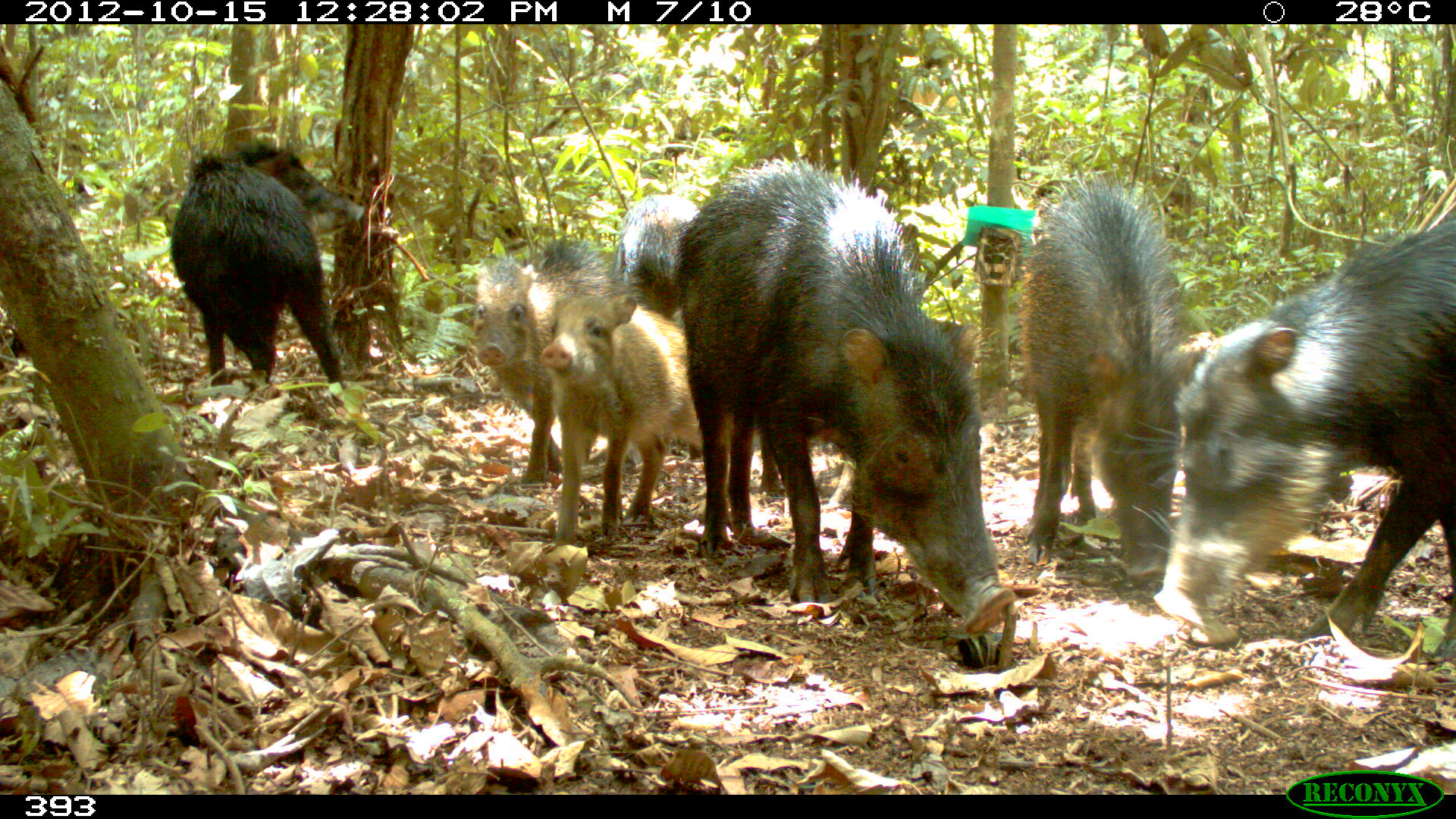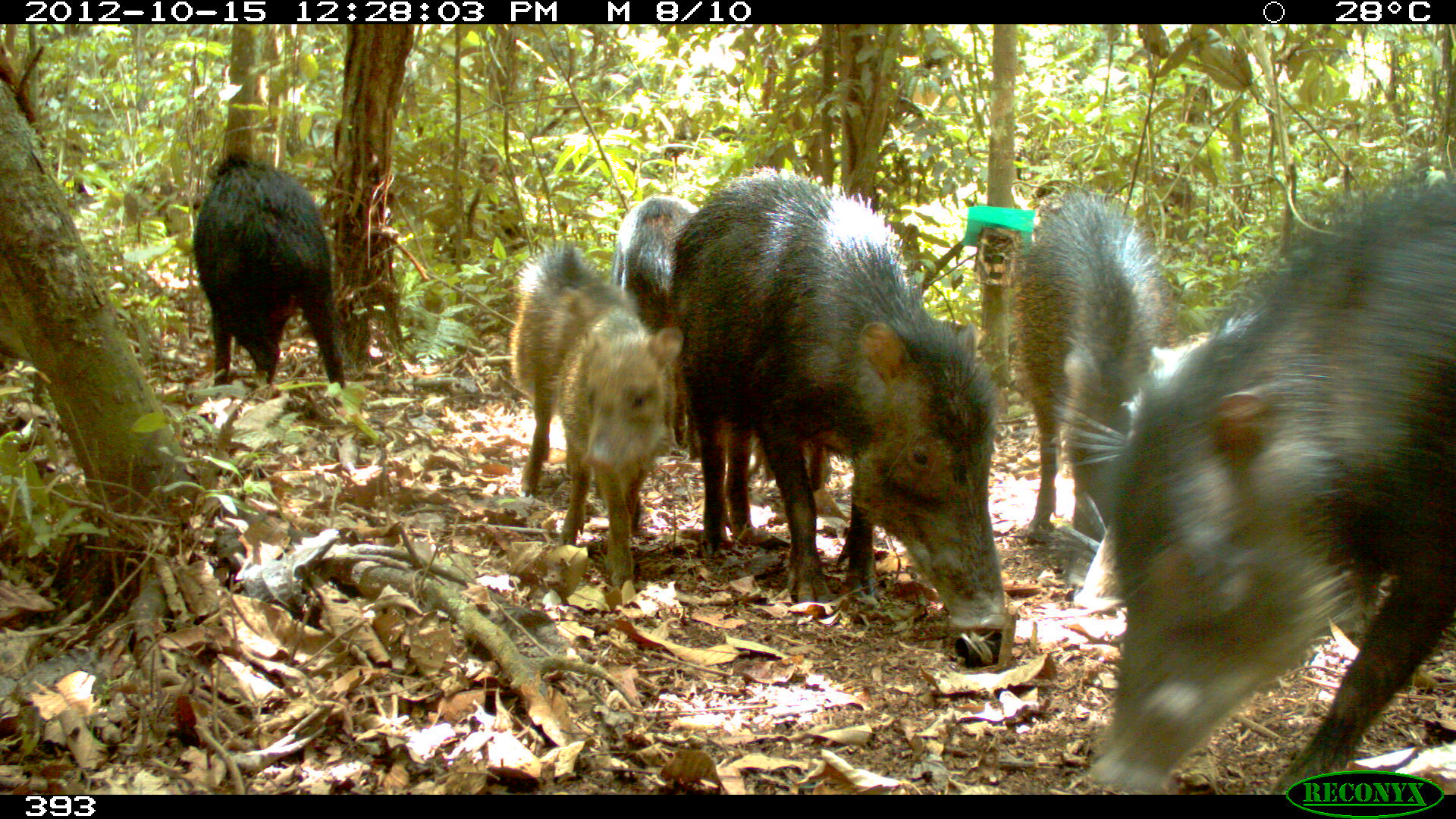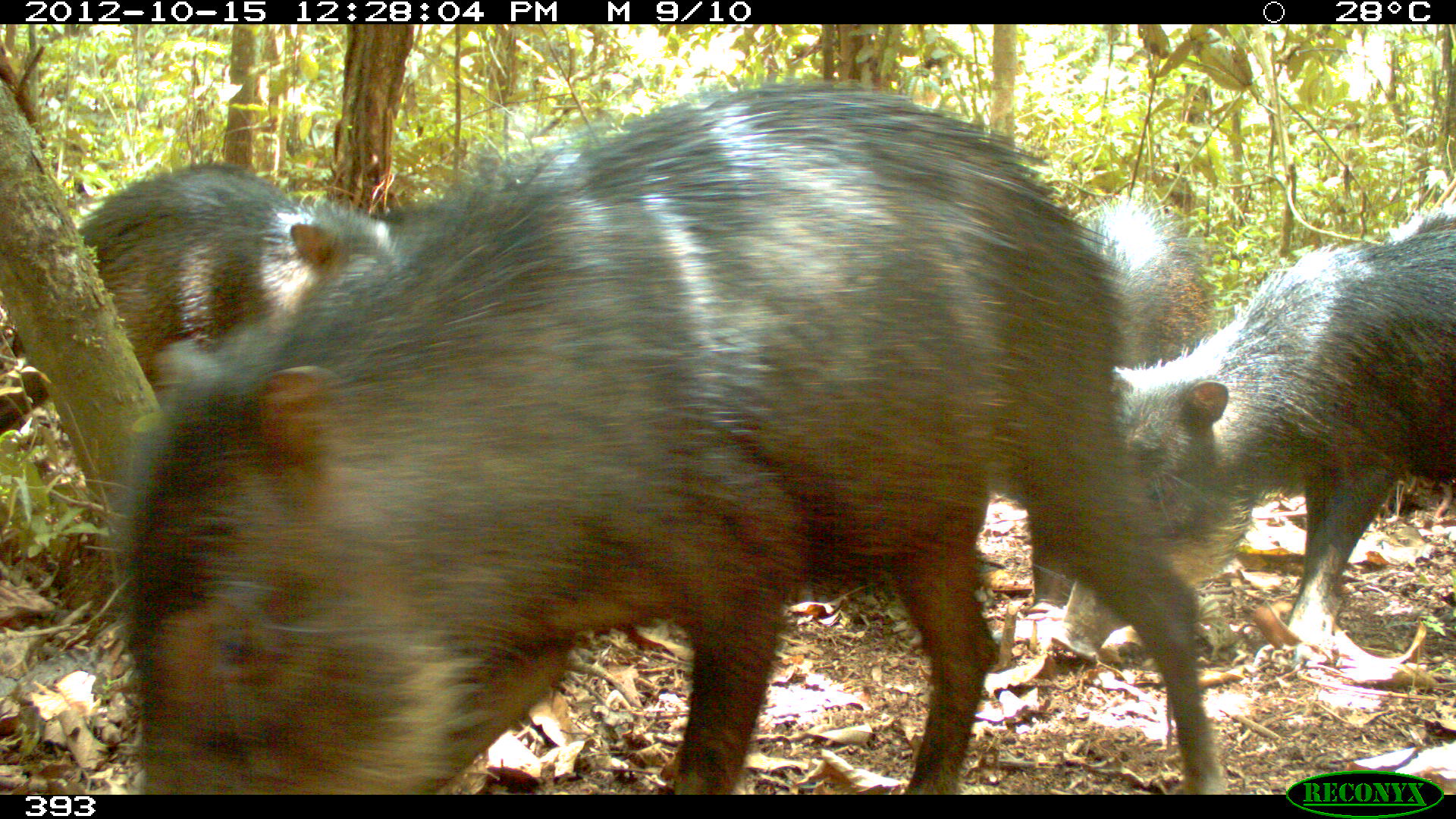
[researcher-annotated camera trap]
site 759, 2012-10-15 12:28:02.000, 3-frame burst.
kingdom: Animalia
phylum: Chordata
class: Mammalia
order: Artiodactyla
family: Tayassuidae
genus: Tayassu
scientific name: Tayassu pecari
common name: white-lipped peccary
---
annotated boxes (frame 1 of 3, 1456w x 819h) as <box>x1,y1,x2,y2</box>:
tayassu pecari: <box>670,155,1018,635</box>; <box>1118,218,1456,652</box>; <box>988,170,1201,580</box>; <box>472,234,639,536</box>; <box>168,140,365,394</box>; <box>537,291,734,545</box>; <box>757,317,957,516</box>; <box>617,193,701,320</box>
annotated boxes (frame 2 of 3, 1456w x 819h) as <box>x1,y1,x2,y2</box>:
tayassu pecari: <box>1079,172,1456,795</box>; <box>671,163,1009,631</box>; <box>1068,333,1388,631</box>; <box>1004,184,1176,587</box>; <box>554,310,683,595</box>; <box>189,154,342,387</box>; <box>505,238,638,498</box>; <box>607,194,727,462</box>; <box>747,427,847,519</box>